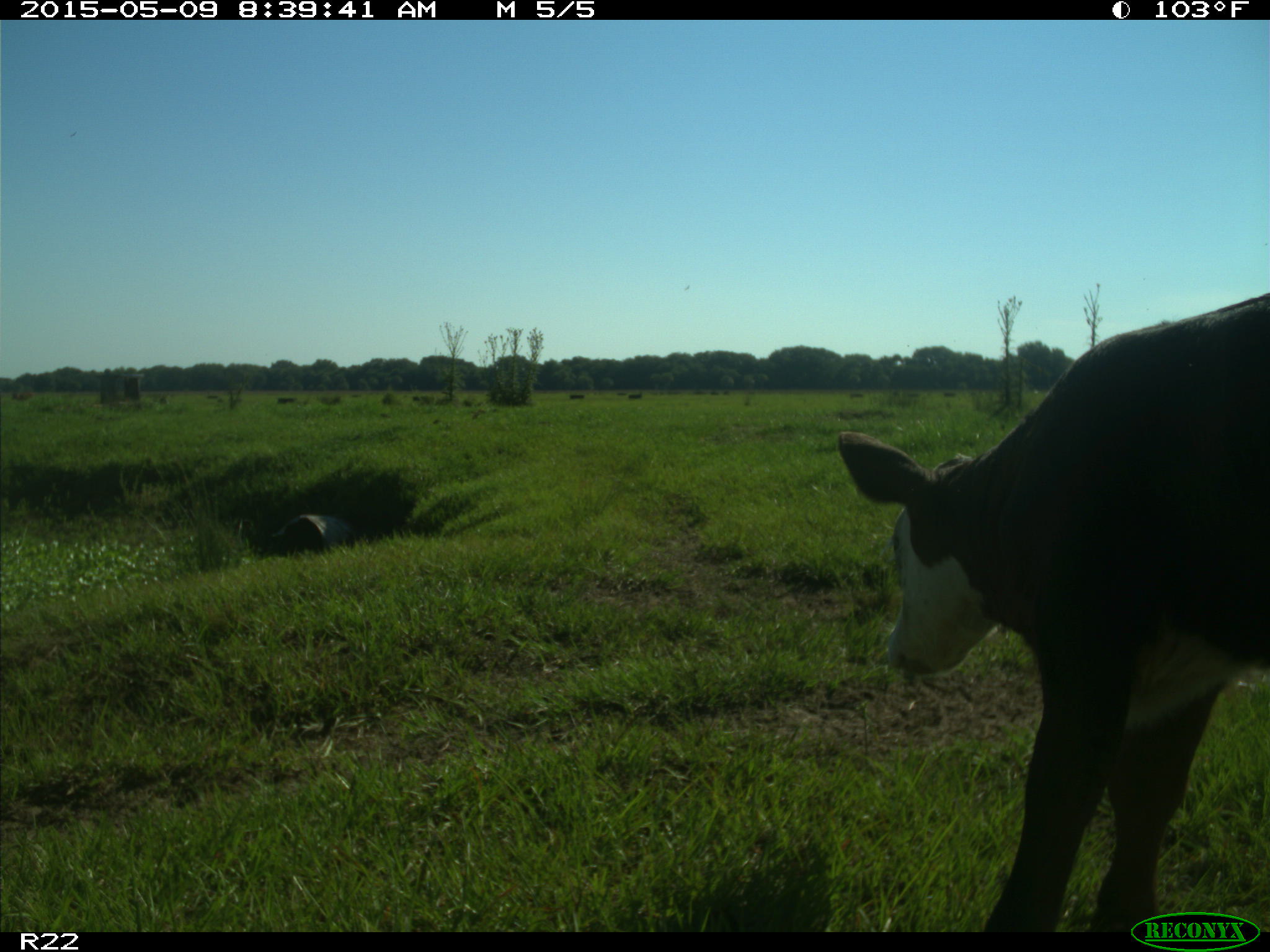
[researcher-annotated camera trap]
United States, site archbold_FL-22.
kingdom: Animalia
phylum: Chordata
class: Mammalia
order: Artiodactyla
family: Bovidae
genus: Bos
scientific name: Bos taurus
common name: domestic cow